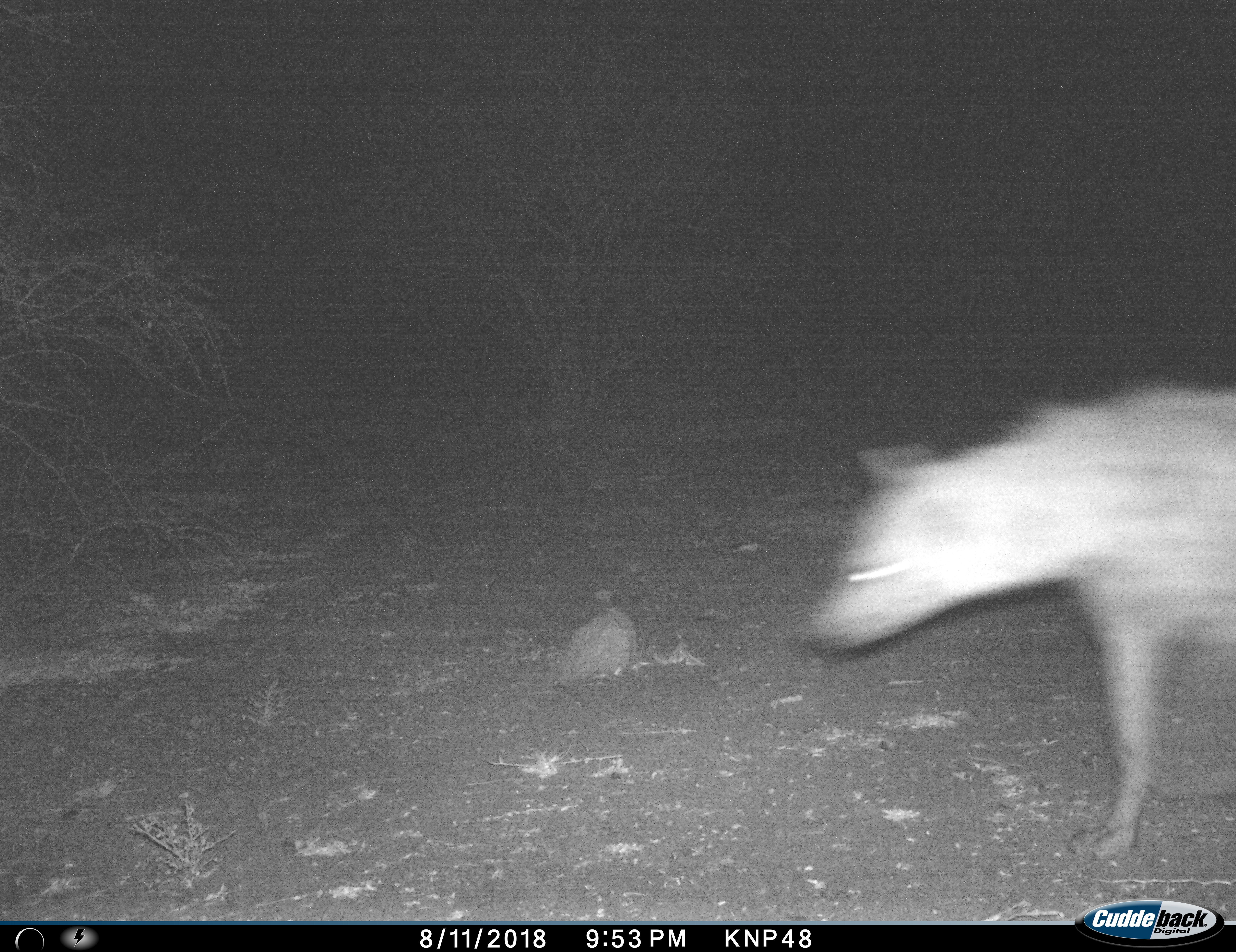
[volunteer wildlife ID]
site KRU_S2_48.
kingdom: Animalia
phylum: Chordata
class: Mammalia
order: Carnivora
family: Hyaenidae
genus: Crocuta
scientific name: Crocuta crocuta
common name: spotted hyena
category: hyenaspotted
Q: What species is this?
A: Hyenaspotted (spotted hyena) (Crocuta crocuta).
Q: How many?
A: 1.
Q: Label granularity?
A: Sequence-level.